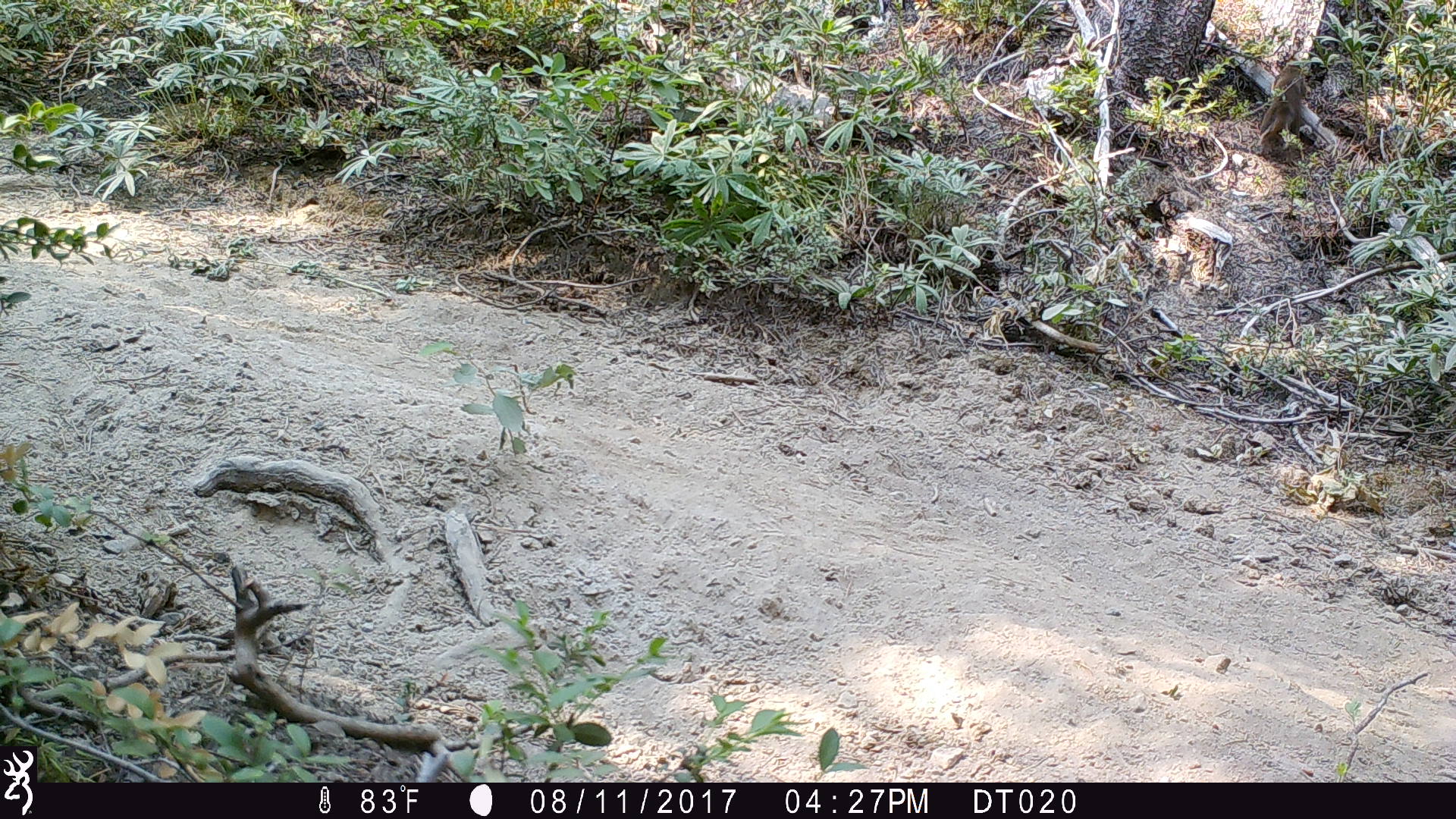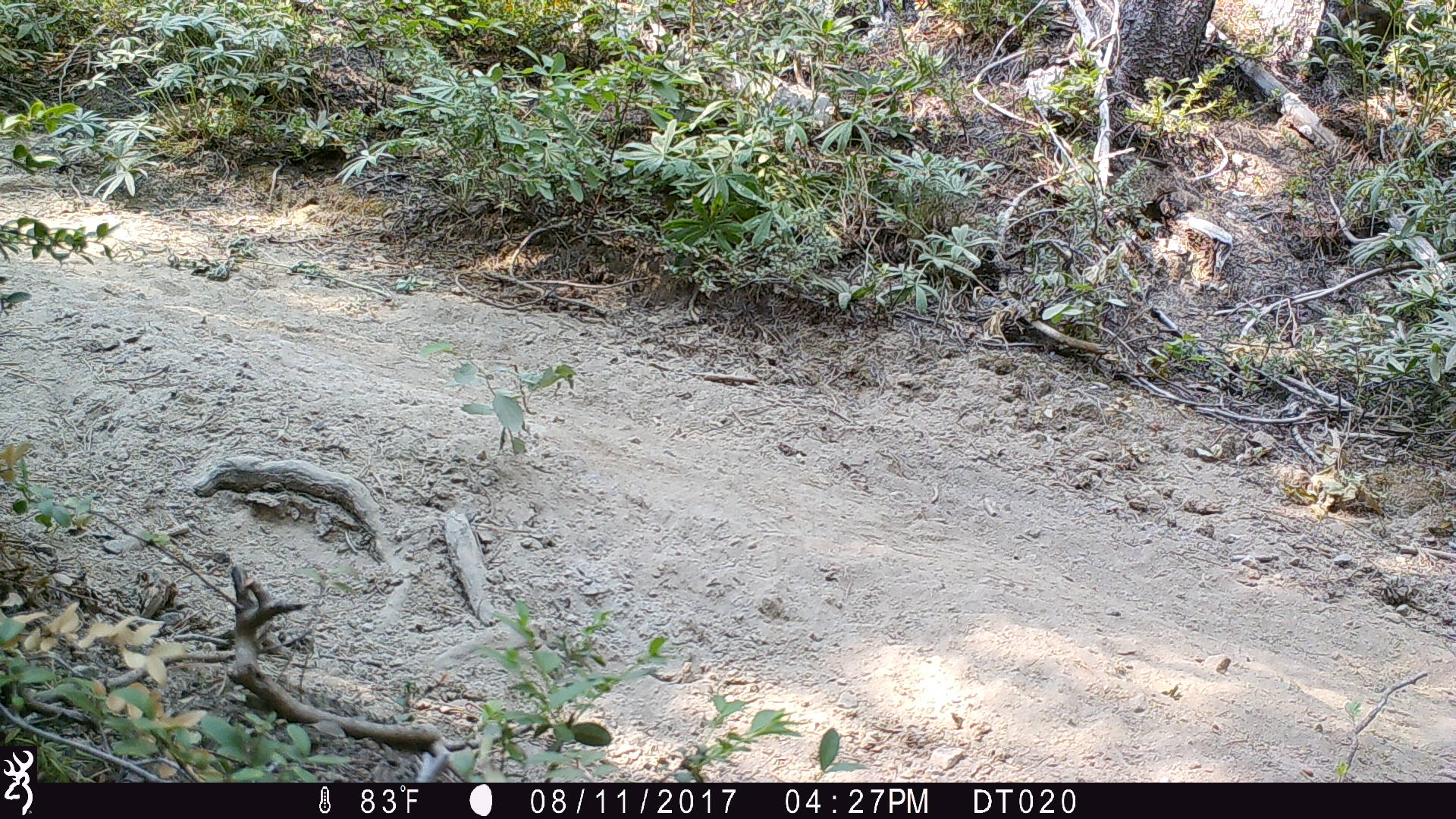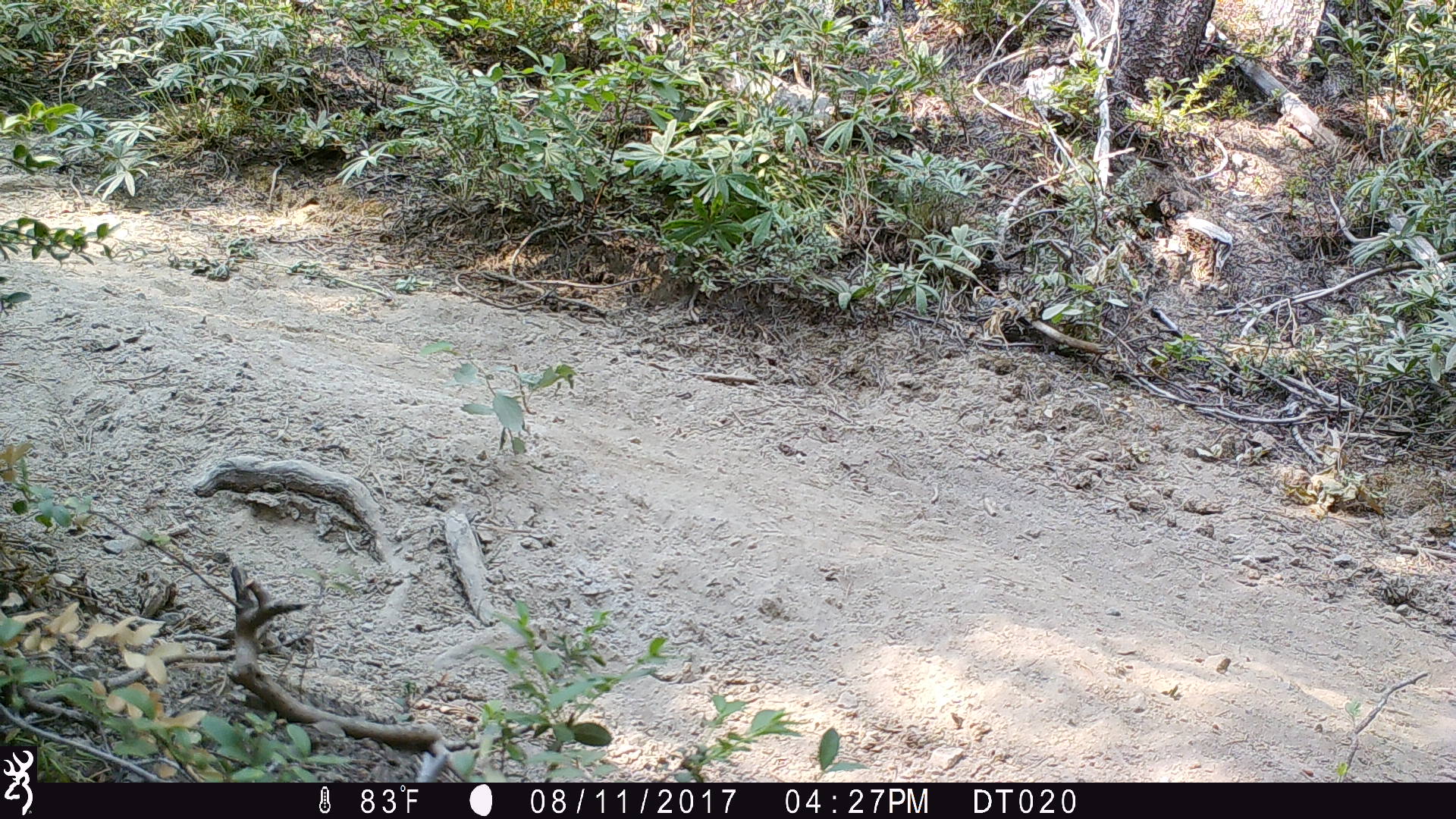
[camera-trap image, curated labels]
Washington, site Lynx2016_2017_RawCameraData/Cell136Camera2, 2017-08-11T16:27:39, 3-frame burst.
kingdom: Animalia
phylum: Chordata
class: Mammalia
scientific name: Mammalia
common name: small mammal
Small mammal (Mammalia). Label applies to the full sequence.